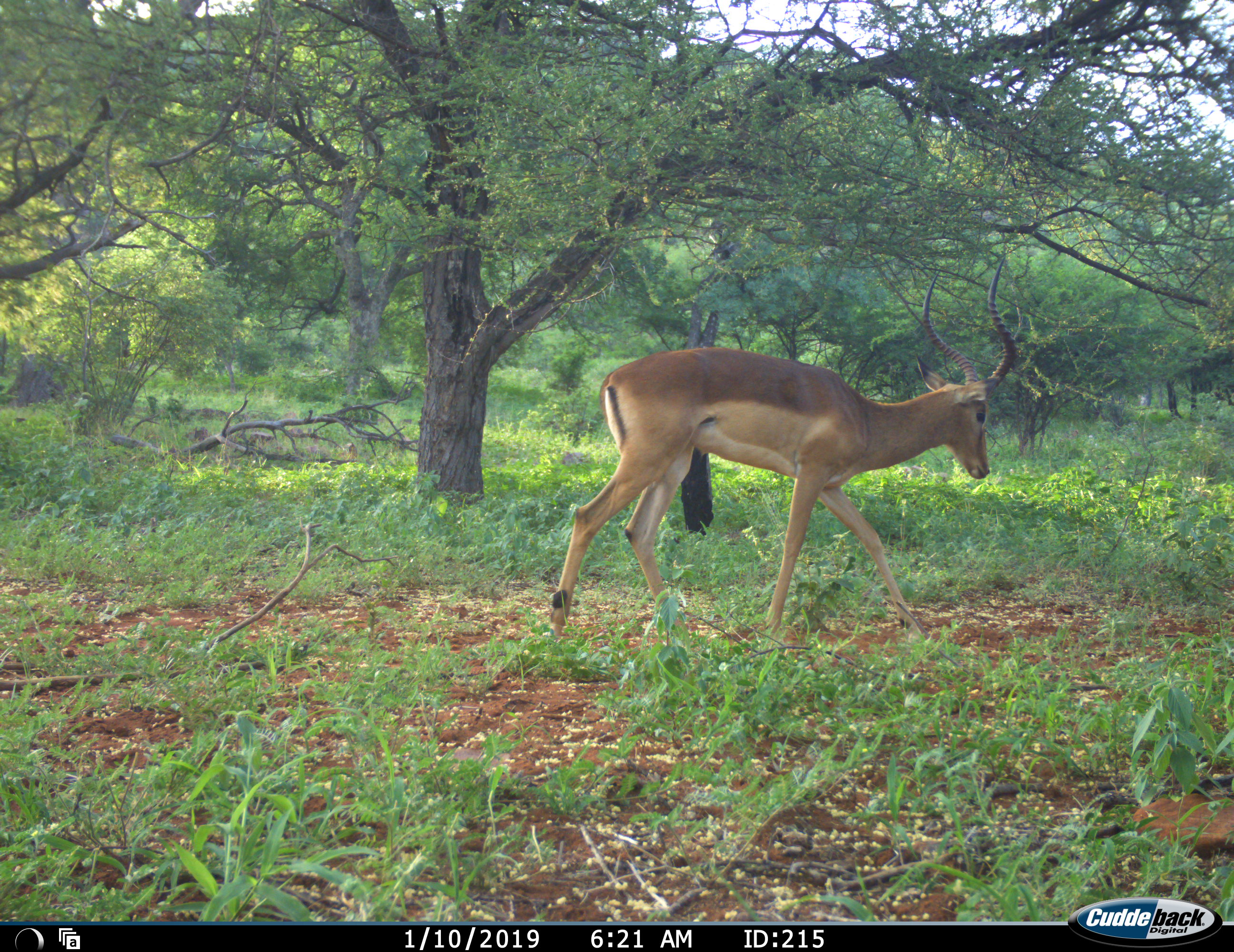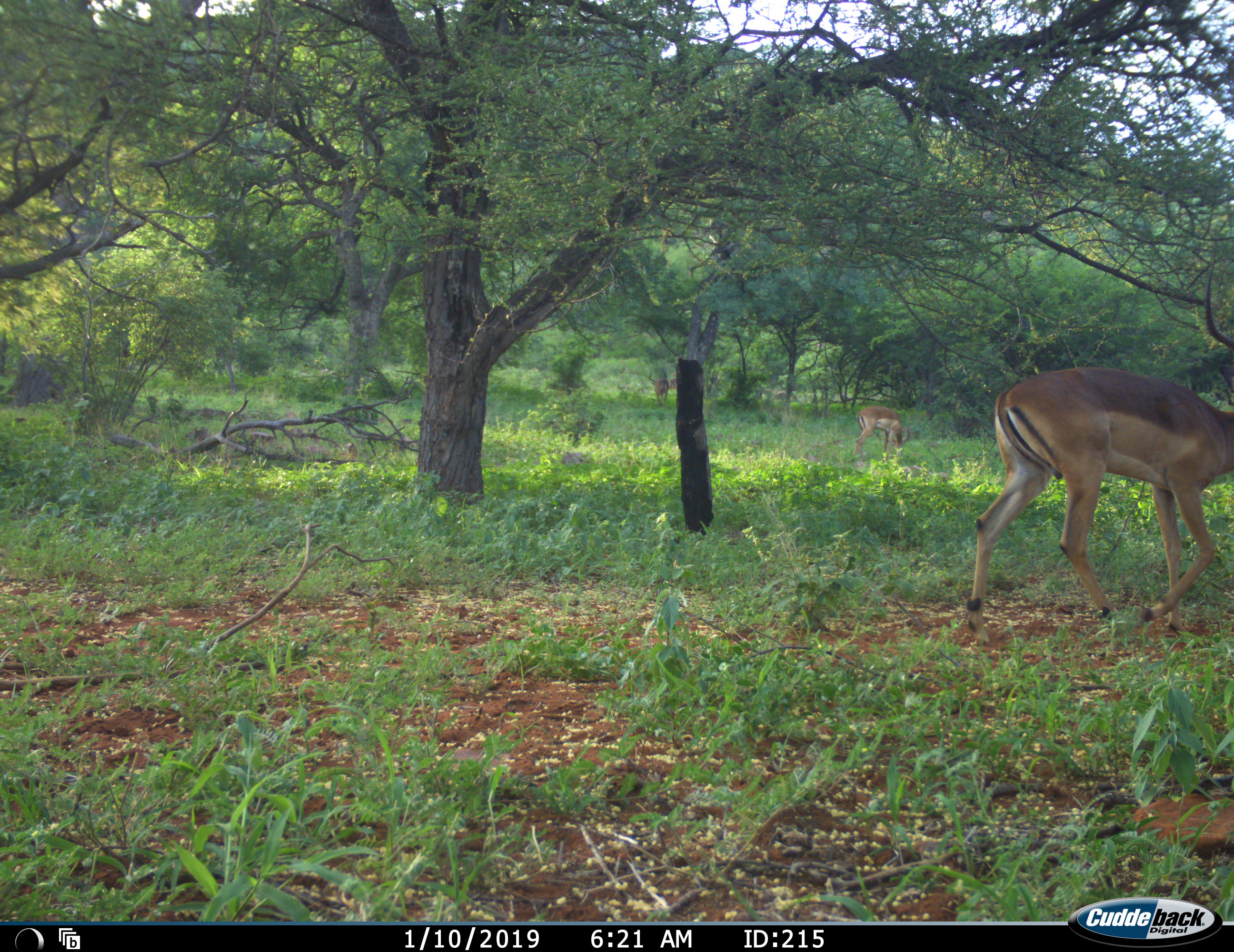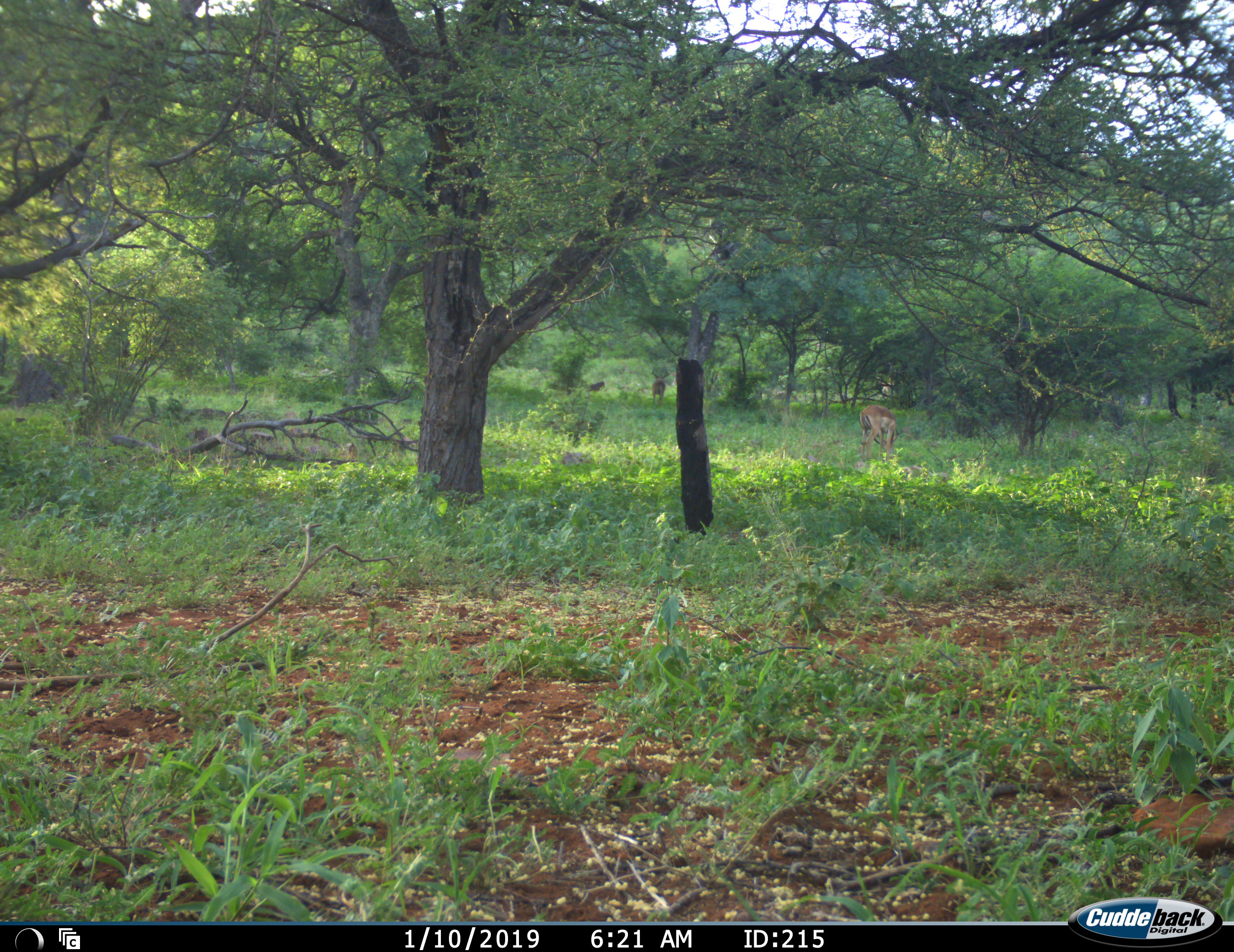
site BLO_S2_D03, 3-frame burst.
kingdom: Animalia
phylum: Chordata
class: Mammalia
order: Artiodactyla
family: Bovidae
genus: Aepyceros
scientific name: Aepyceros melampus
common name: impala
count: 3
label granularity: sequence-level